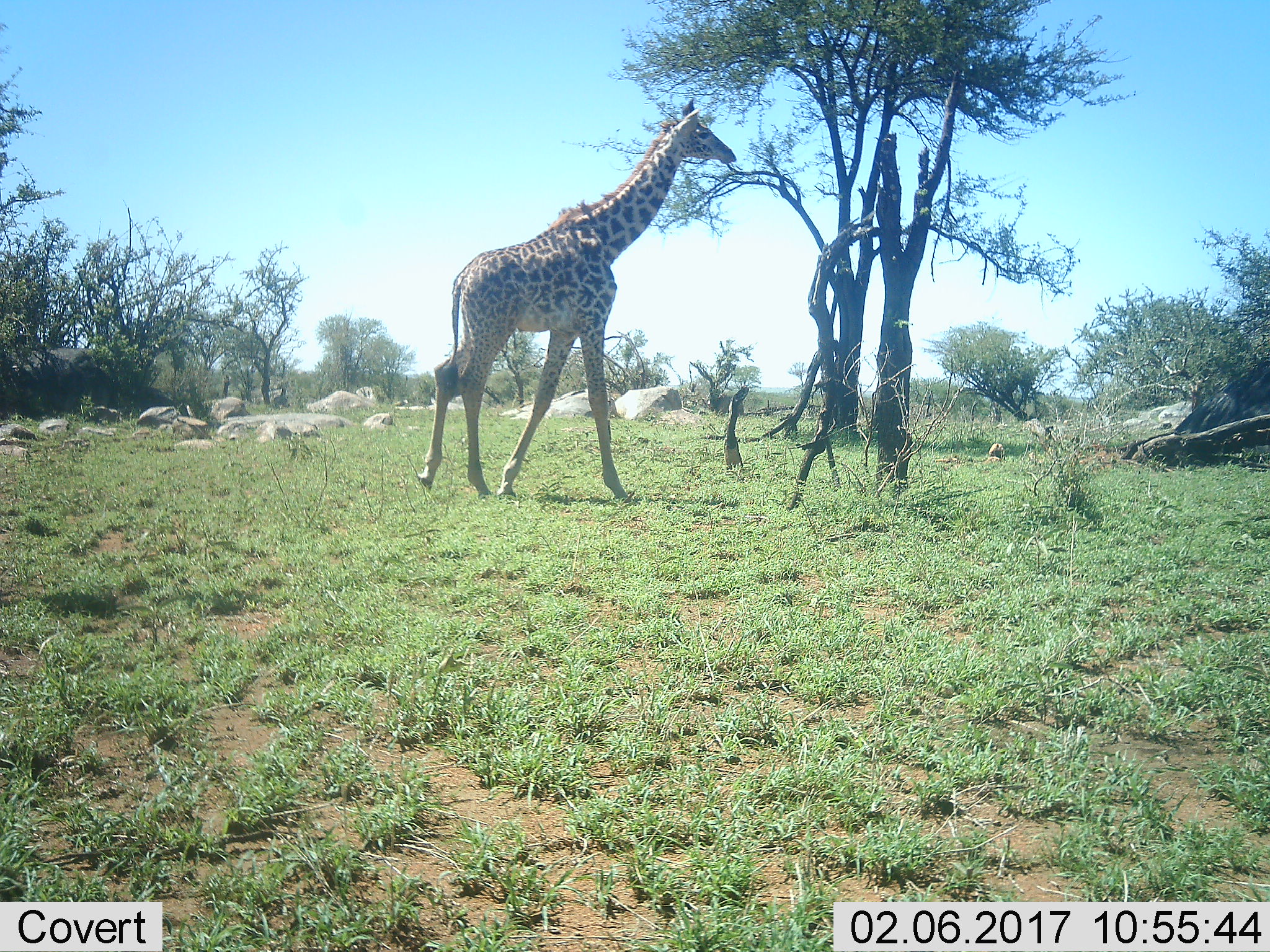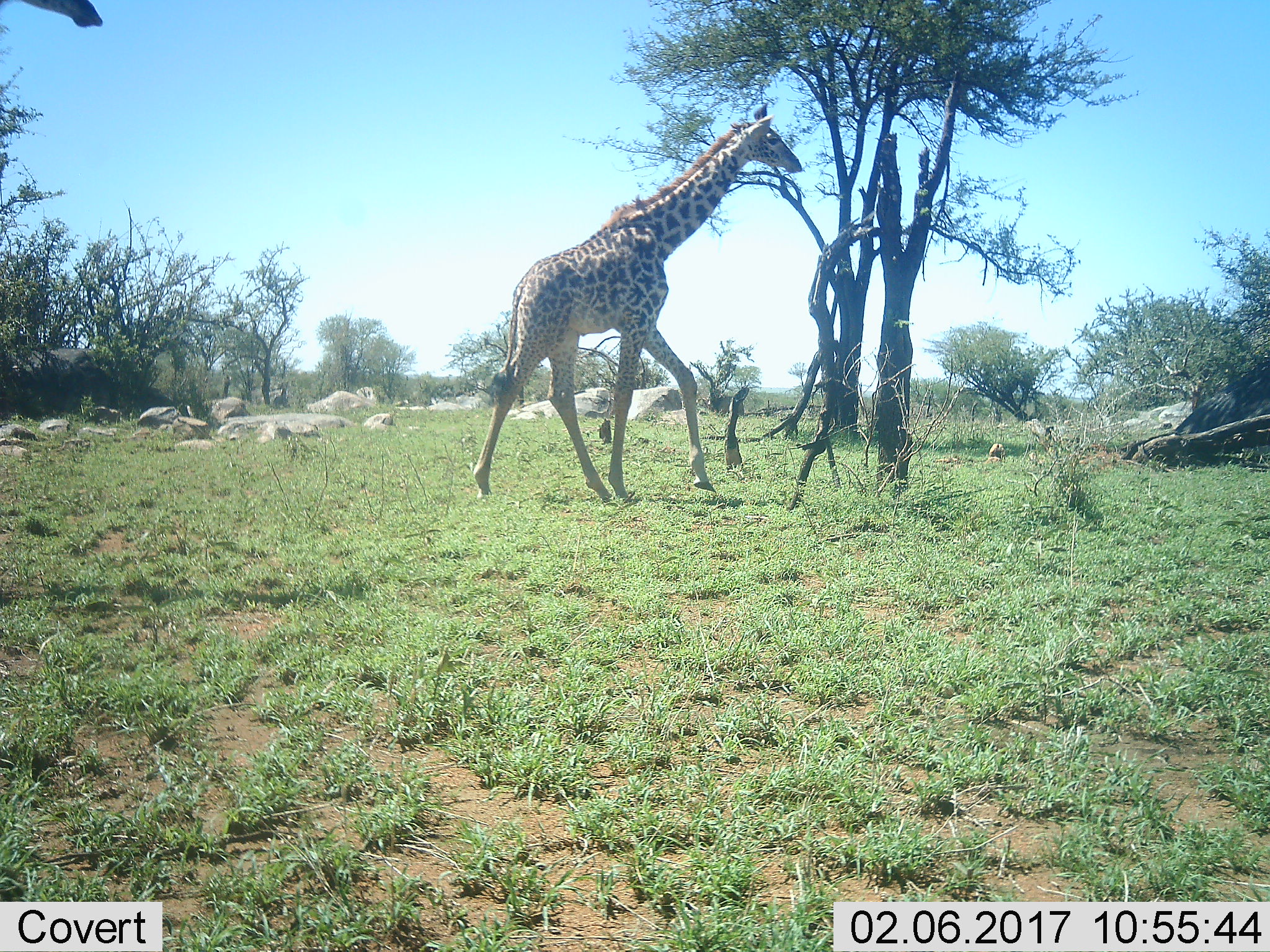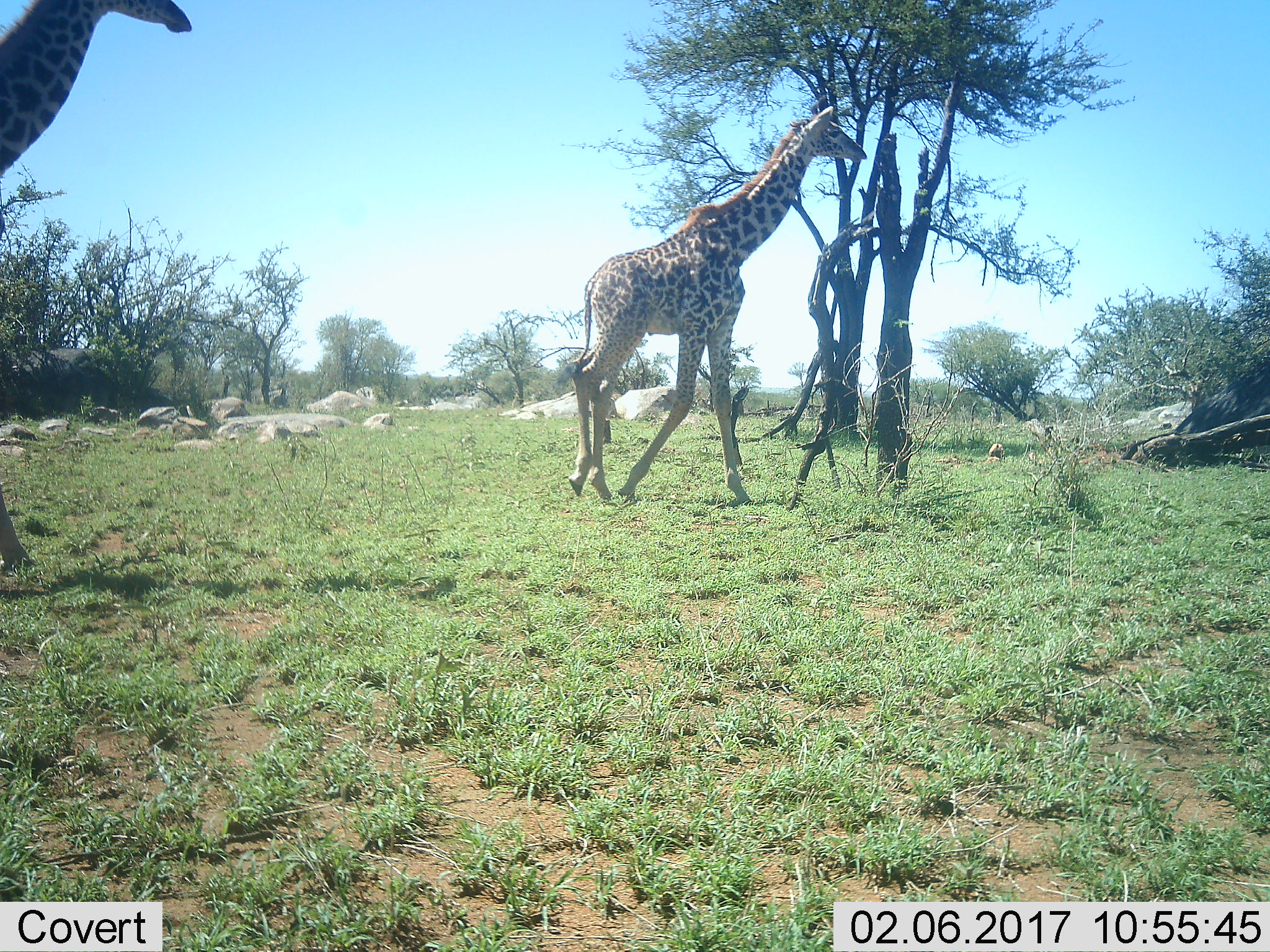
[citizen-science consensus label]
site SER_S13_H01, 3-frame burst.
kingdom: Animalia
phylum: Chordata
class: Mammalia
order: Artiodactyla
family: Giraffidae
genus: Giraffa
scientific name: Giraffa camelopardalis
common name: giraffe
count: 2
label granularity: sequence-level